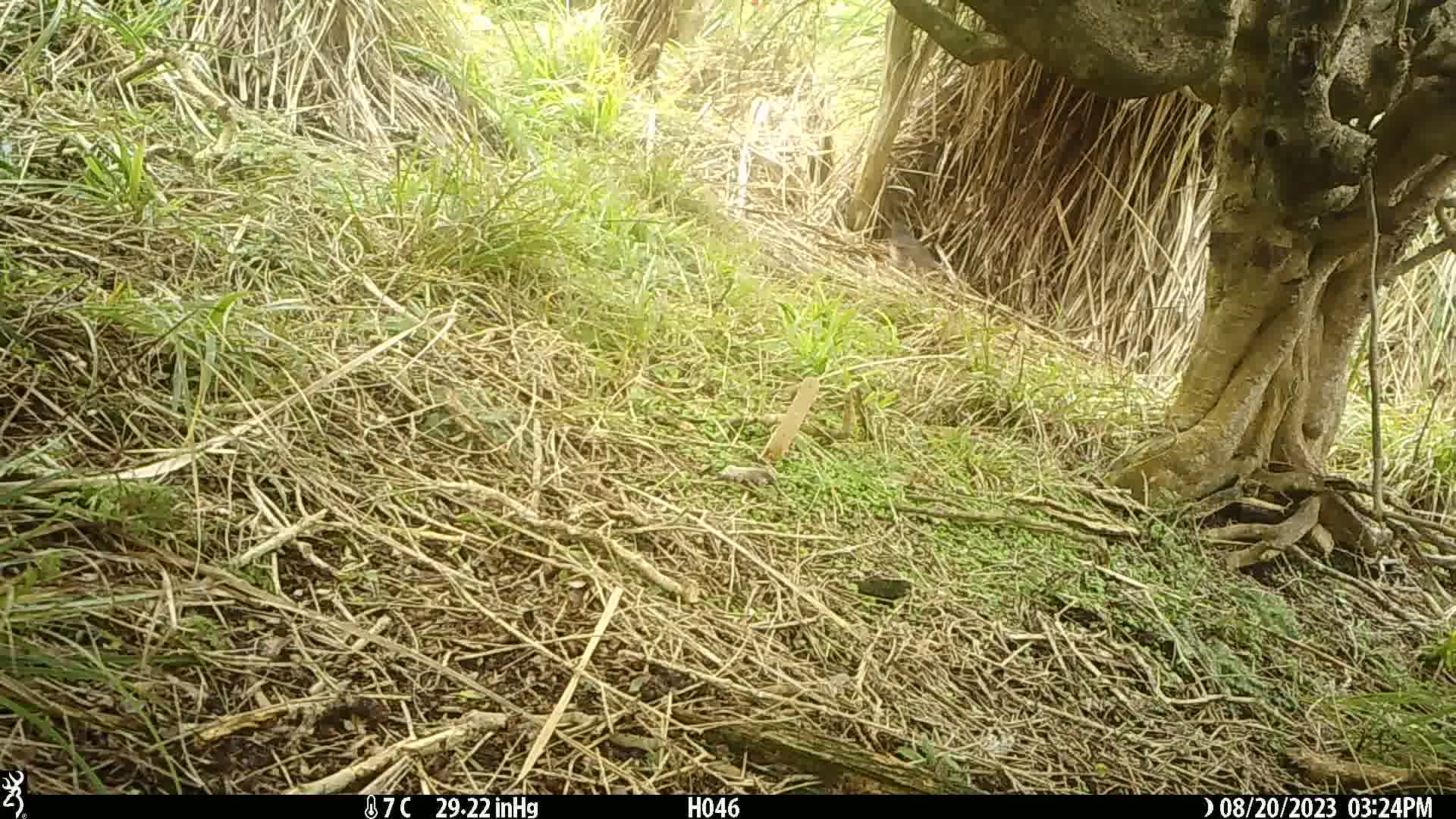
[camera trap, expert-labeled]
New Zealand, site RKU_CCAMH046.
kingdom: Animalia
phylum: Chordata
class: Aves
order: Passeriformes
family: Turdidae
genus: Turdus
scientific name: Turdus philomelos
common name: song thrush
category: thrush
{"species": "thrush (song thrush) (Turdus philomelos)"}